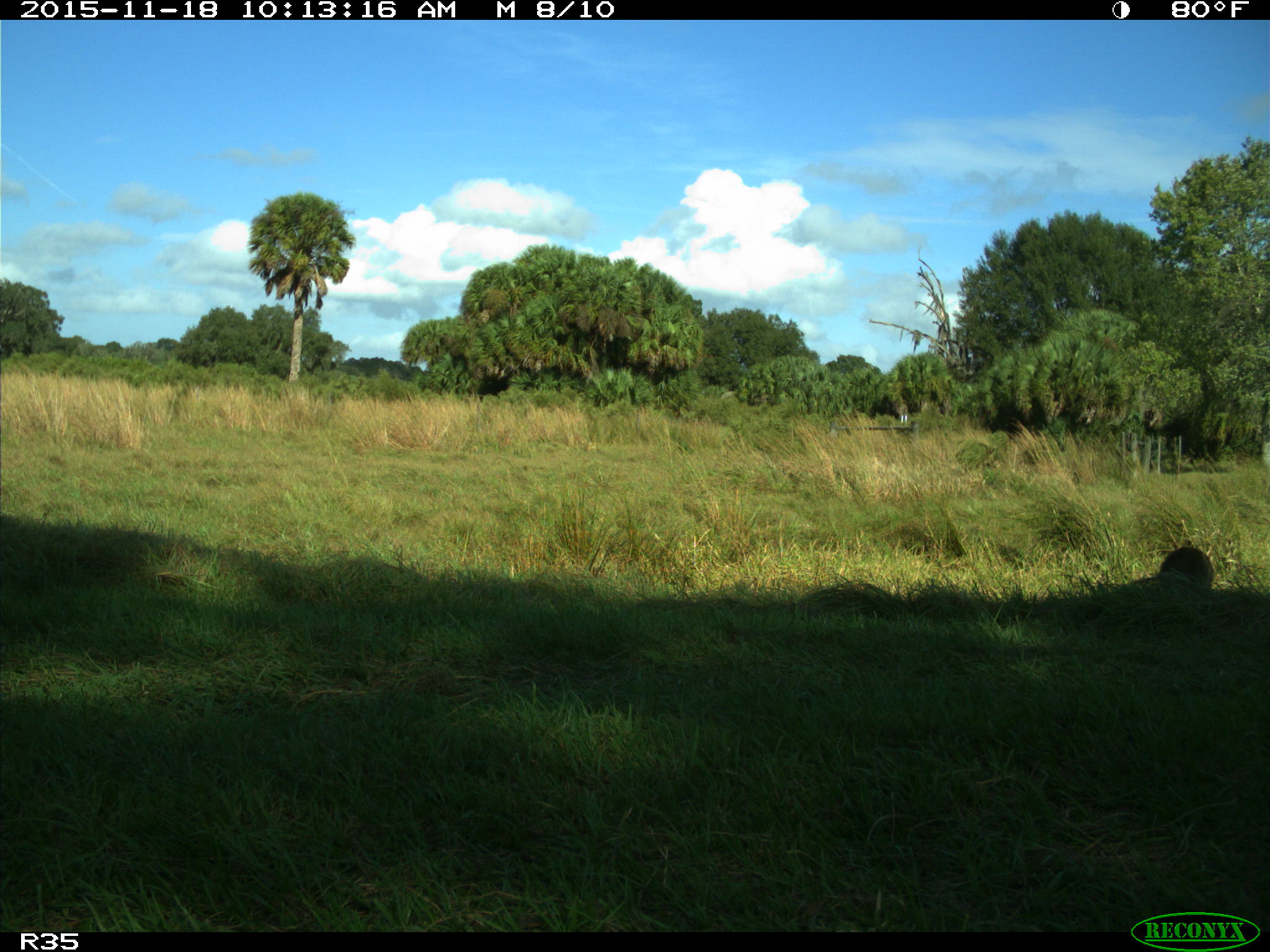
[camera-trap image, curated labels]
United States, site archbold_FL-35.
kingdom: Animalia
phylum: Chordata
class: Mammalia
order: Carnivora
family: Procyonidae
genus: Procyon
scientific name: Procyon lotor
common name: common raccoon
Procyon lotor (common raccoon).